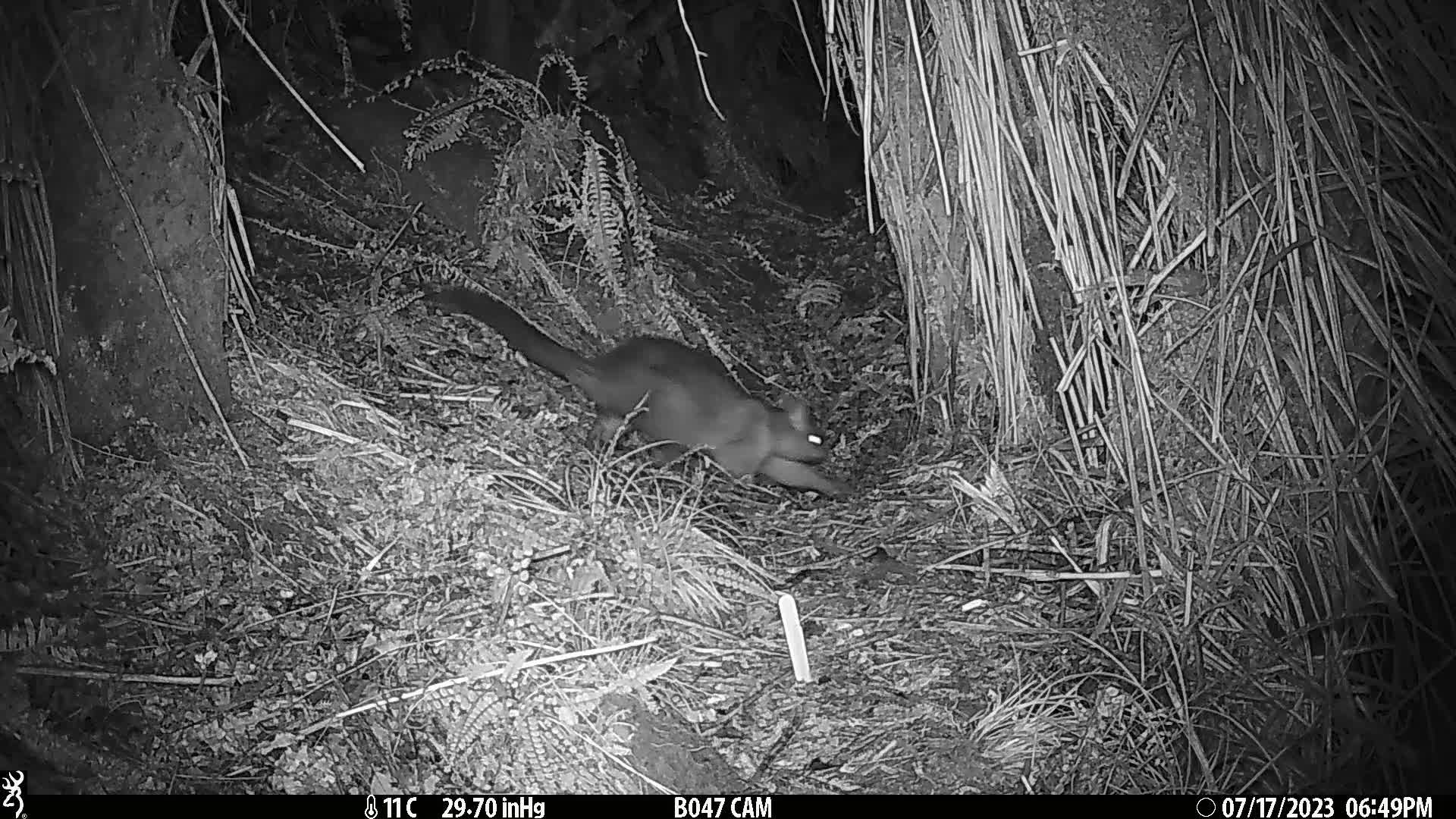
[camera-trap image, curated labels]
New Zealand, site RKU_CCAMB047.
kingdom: Animalia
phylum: Chordata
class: Mammalia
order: Diprotodontia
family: Phalangeridae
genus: Trichosurus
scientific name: Trichosurus vulpecula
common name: common brushtail possum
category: possum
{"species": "possum (common brushtail possum) (Trichosurus vulpecula)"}